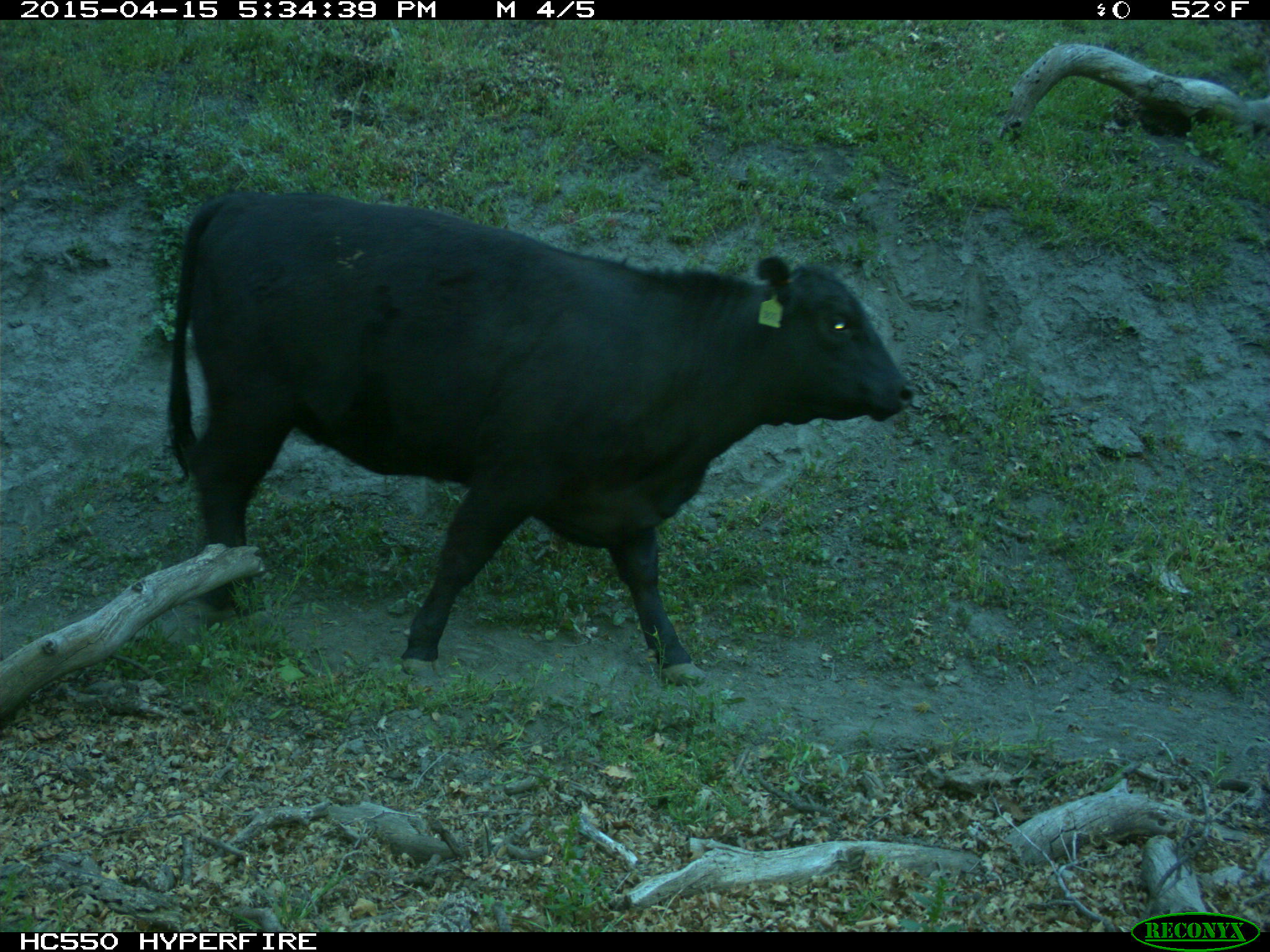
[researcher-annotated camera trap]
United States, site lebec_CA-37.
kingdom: Animalia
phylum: Chordata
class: Mammalia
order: Artiodactyla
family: Bovidae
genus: Bos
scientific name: Bos taurus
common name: domestic cow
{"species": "Bos taurus (domestic cow)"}